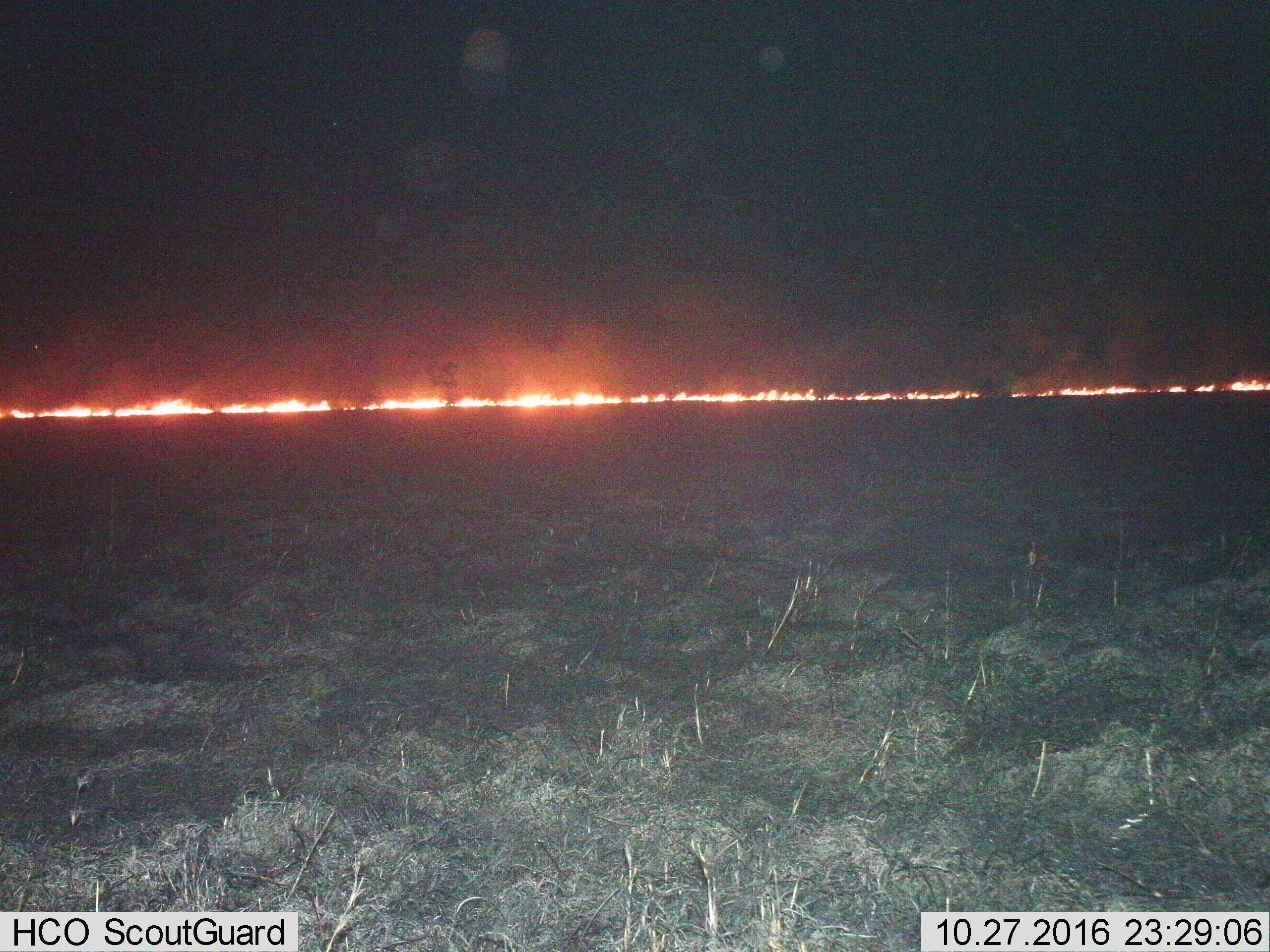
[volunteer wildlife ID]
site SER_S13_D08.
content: unidentified animal